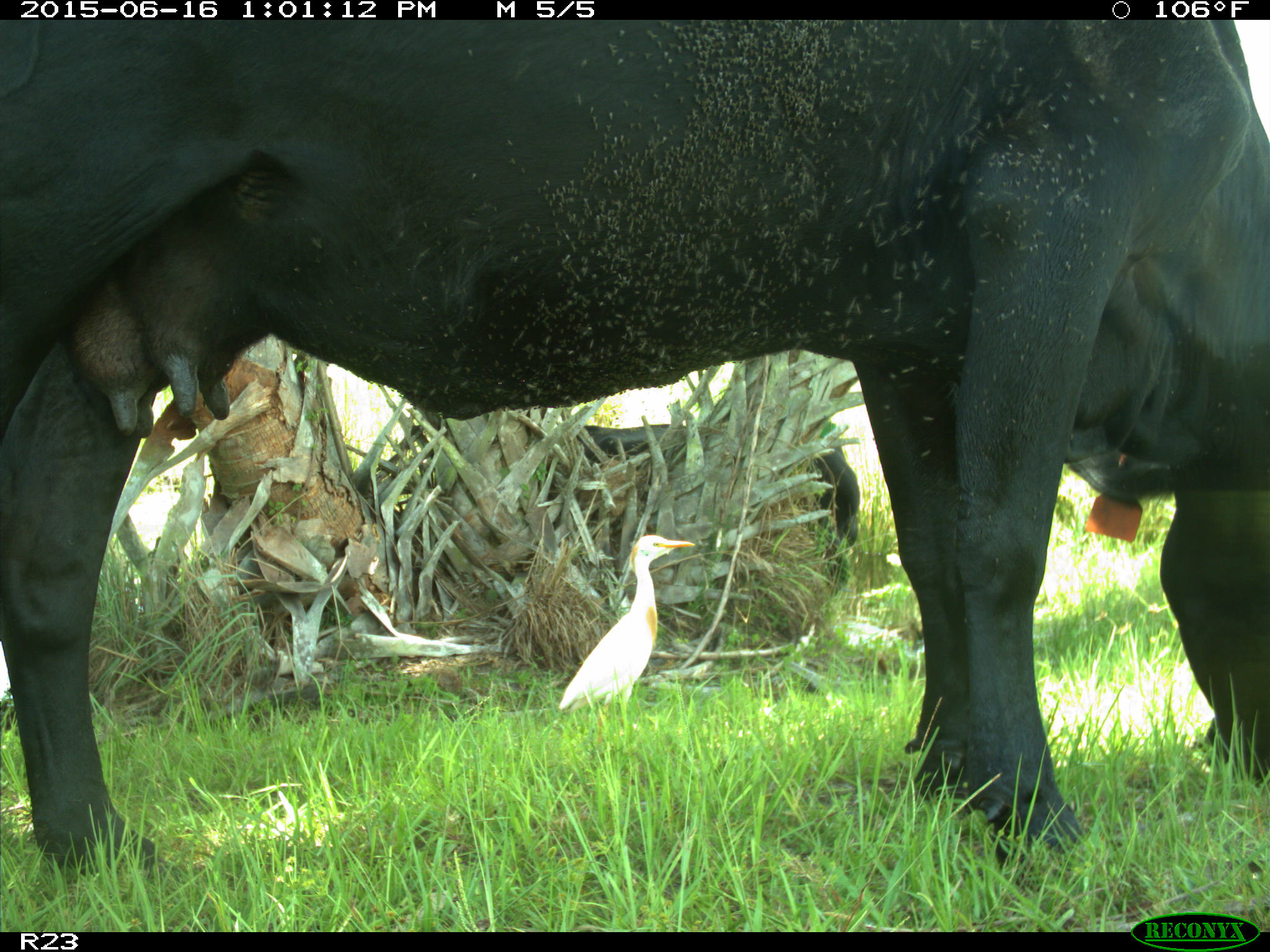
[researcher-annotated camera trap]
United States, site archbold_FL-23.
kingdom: Animalia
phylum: Chordata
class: Mammalia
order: Artiodactyla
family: Bovidae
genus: Bos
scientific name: Bos taurus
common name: domestic cow